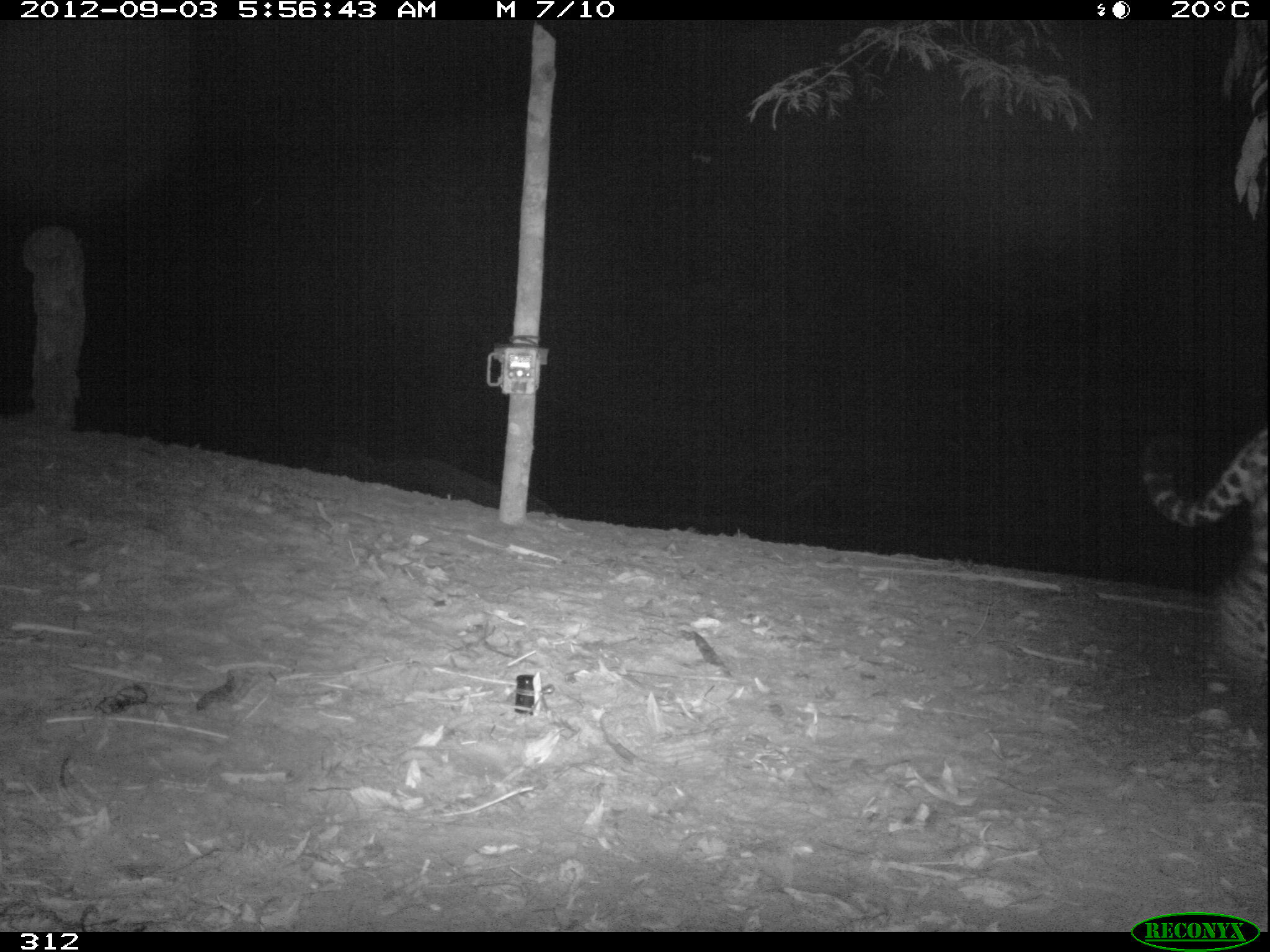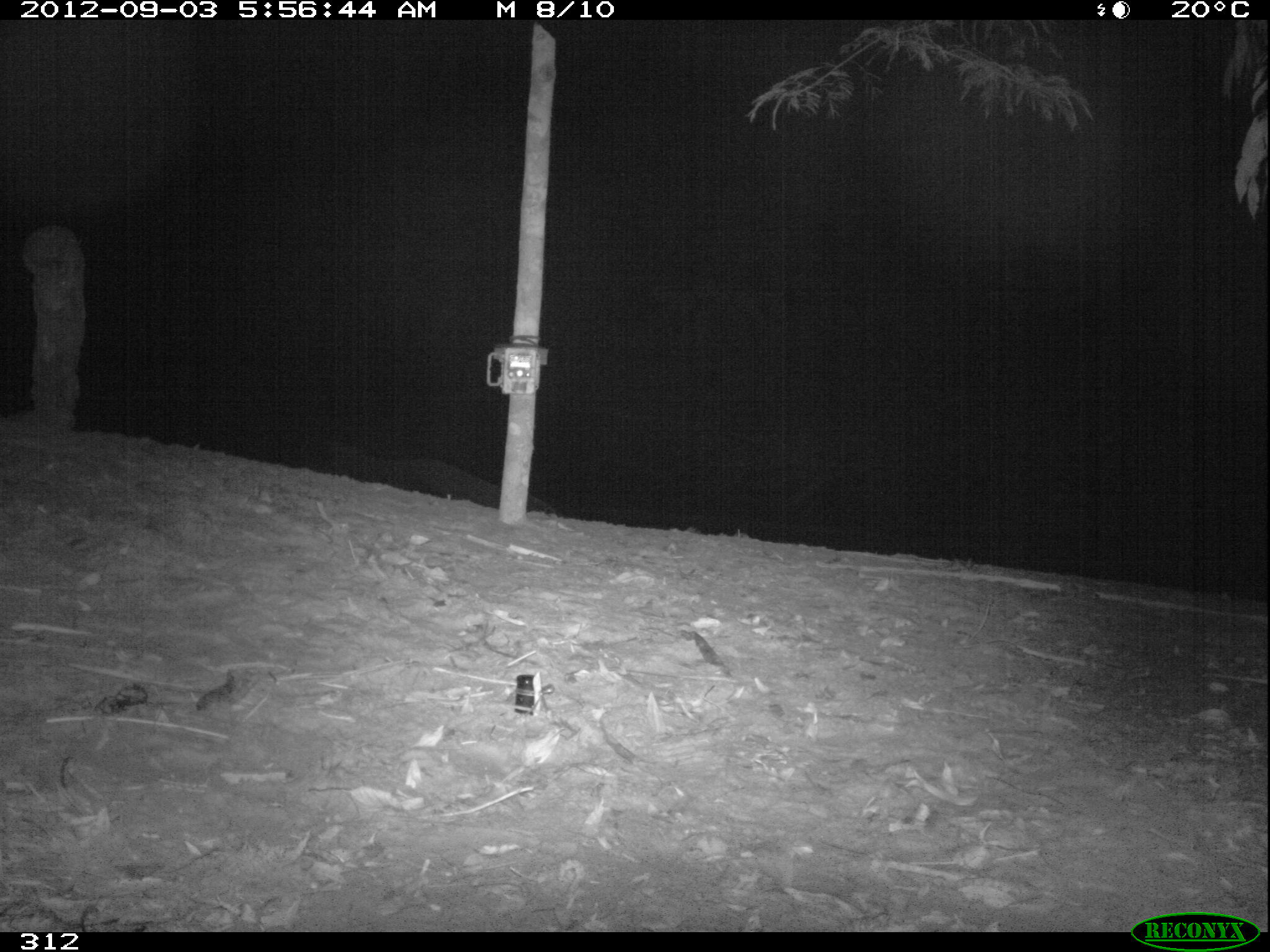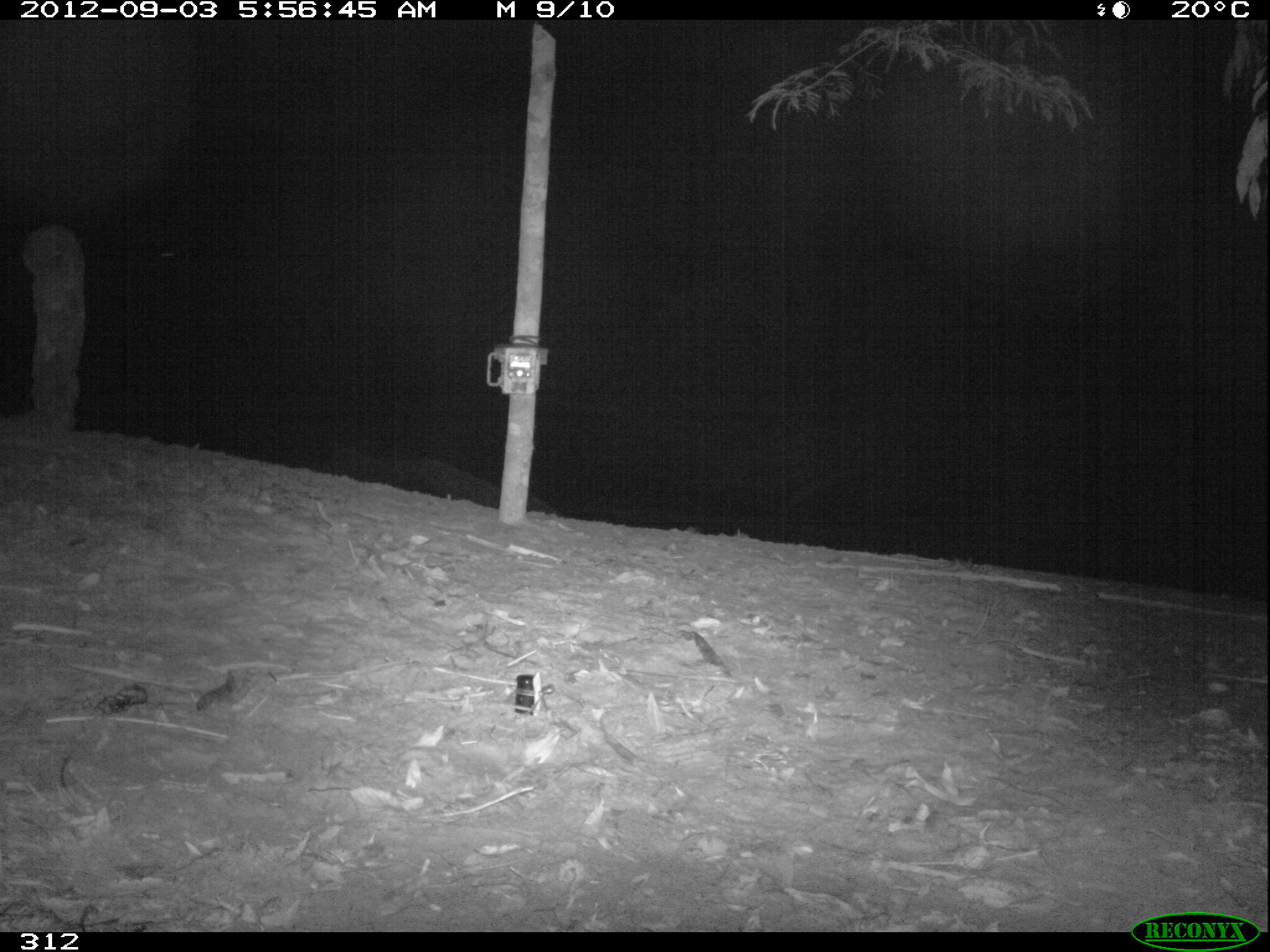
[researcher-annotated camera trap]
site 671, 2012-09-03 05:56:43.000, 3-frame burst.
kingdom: Animalia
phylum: Chordata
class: Mammalia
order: Carnivora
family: Felidae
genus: Panthera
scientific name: Panthera onca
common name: jaguar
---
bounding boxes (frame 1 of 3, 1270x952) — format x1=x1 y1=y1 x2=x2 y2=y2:
panthera onca: x1=1145 y1=426 x2=1270 y2=706